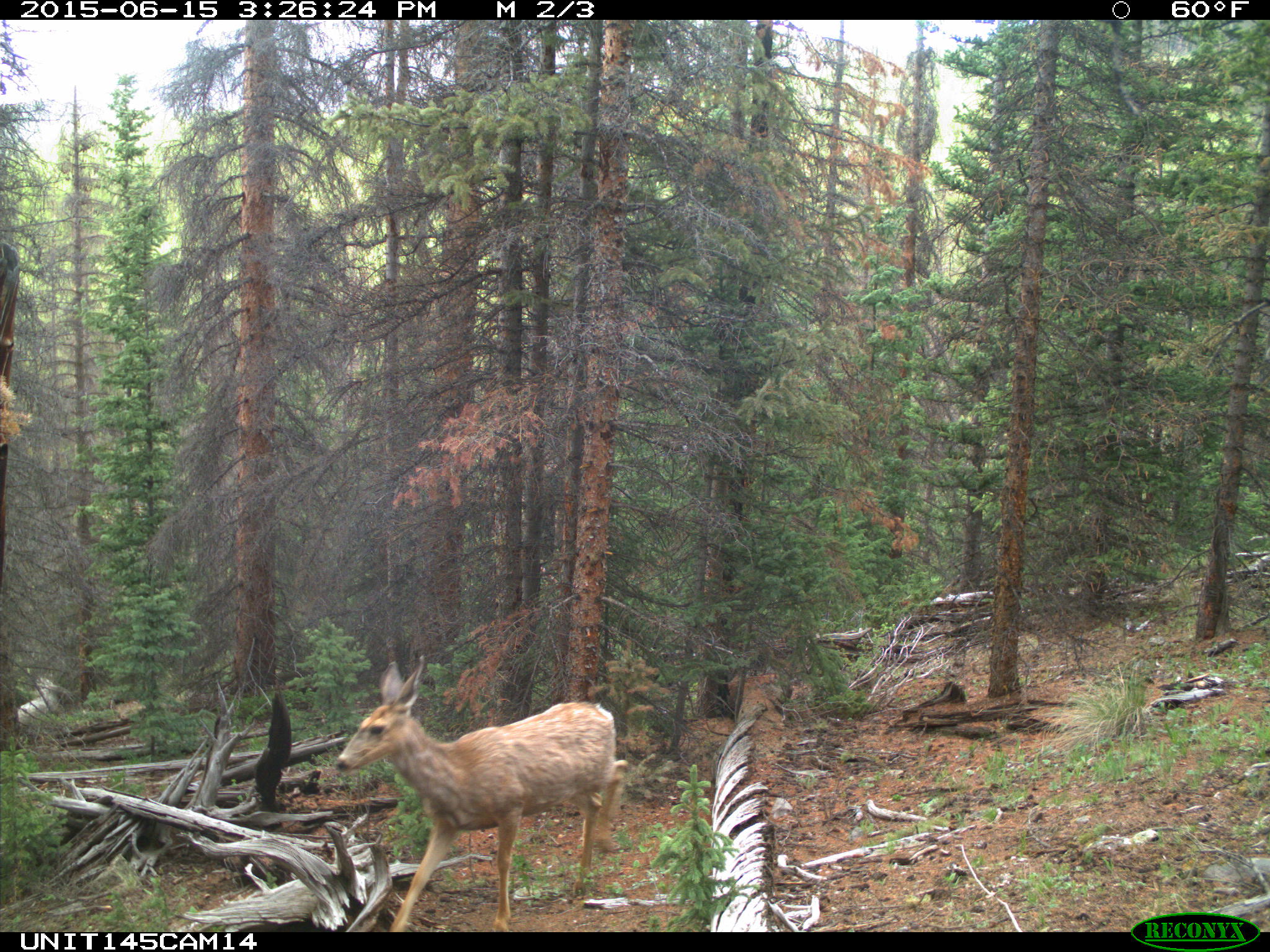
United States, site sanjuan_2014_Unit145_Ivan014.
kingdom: Animalia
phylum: Chordata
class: Mammalia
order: Artiodactyla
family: Cervidae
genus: Odocoileus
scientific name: Odocoileus hemionus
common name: mule deer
Odocoileus hemionus (mule deer).